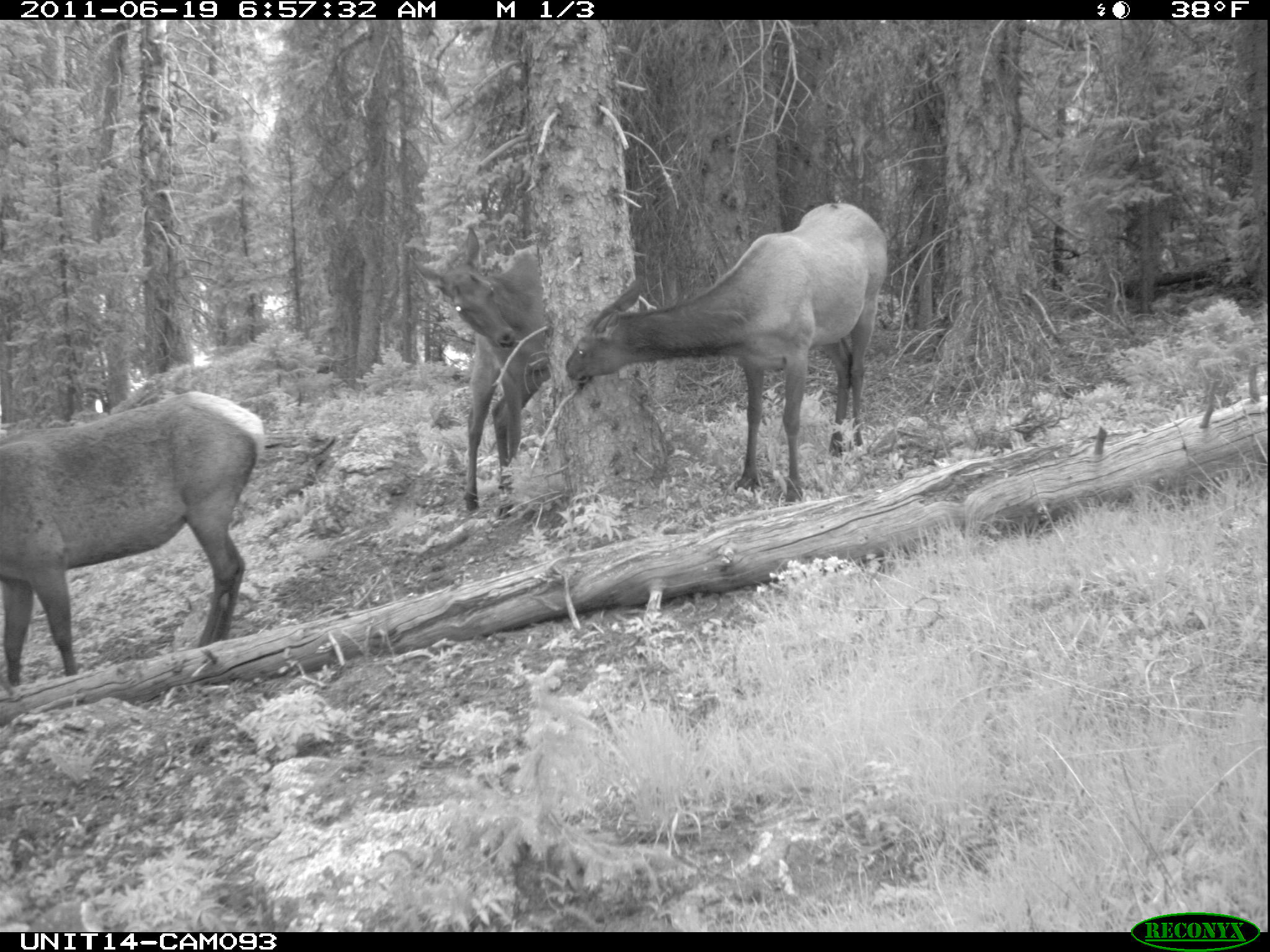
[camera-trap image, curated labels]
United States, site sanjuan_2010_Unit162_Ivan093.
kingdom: Animalia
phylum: Chordata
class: Mammalia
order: Artiodactyla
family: Cervidae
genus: Cervus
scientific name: Cervus elaphus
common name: red deer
Cervus elaphus (red deer).